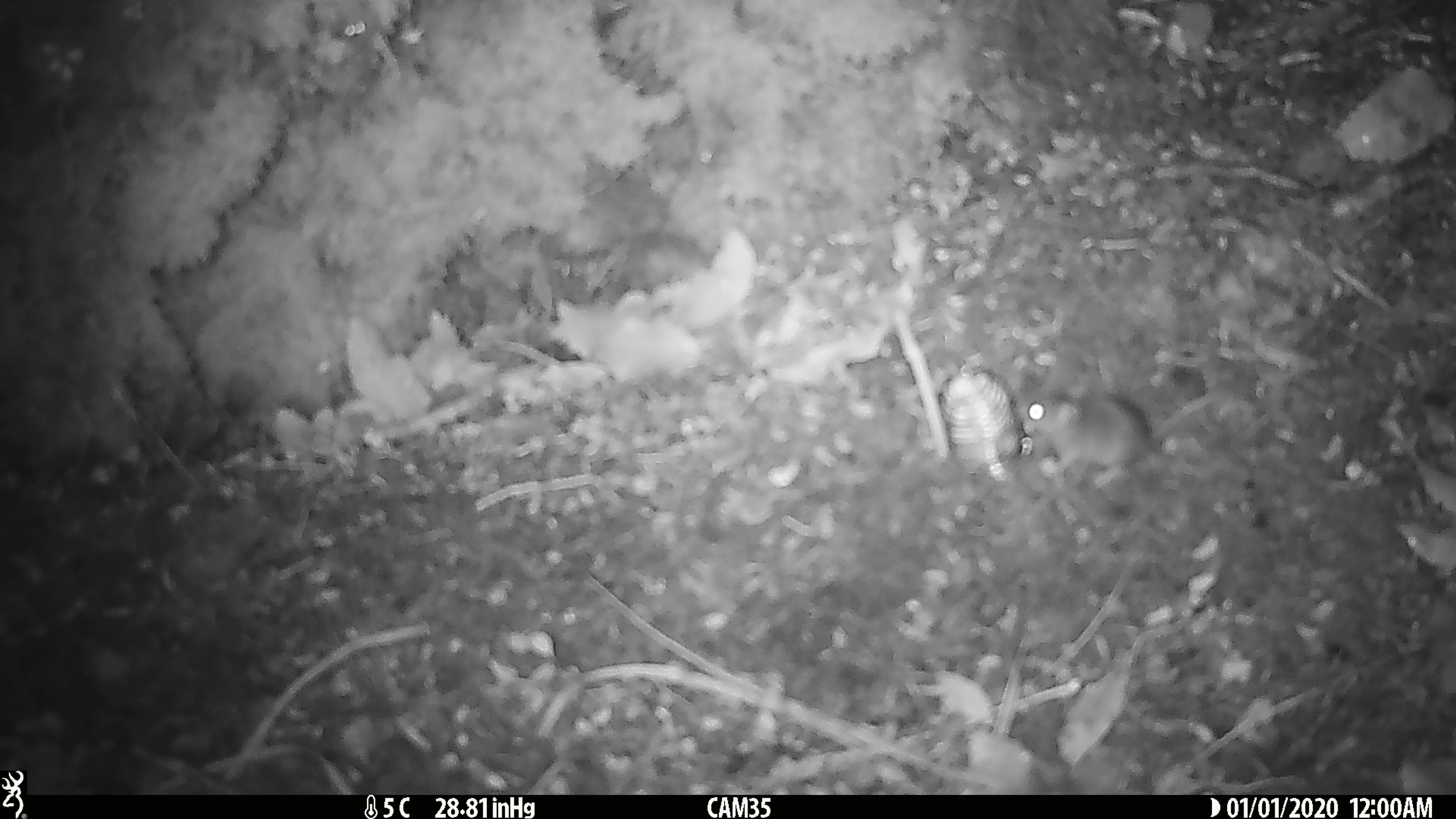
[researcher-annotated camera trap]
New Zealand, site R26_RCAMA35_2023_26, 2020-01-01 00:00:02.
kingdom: Animalia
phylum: Chordata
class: Mammalia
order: Rodentia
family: Muridae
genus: Mus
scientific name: Mus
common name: mouse